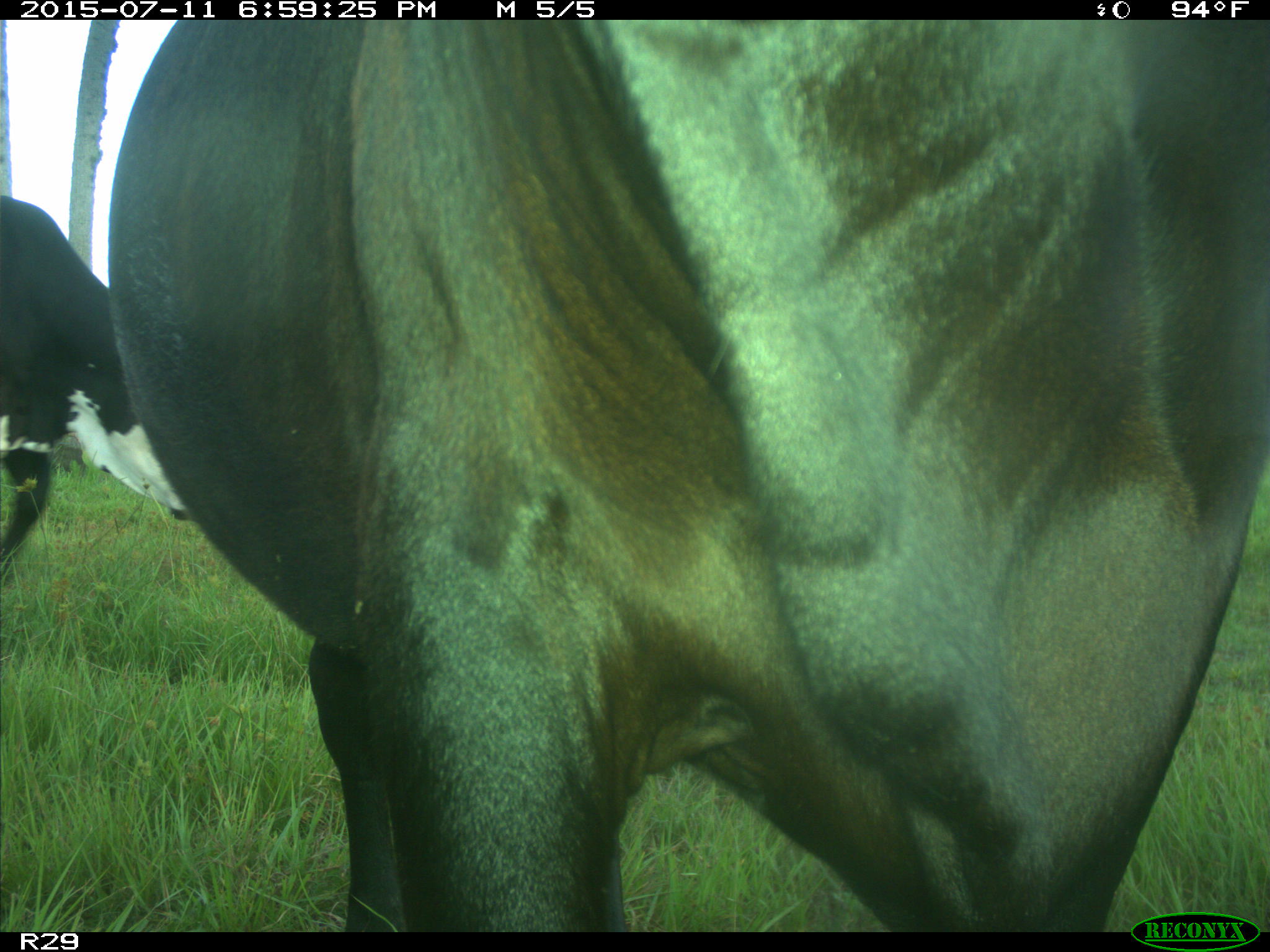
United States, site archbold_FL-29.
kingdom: Animalia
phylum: Chordata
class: Mammalia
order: Artiodactyla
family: Bovidae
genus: Bos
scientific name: Bos taurus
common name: domestic cow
Bos taurus (domestic cow).